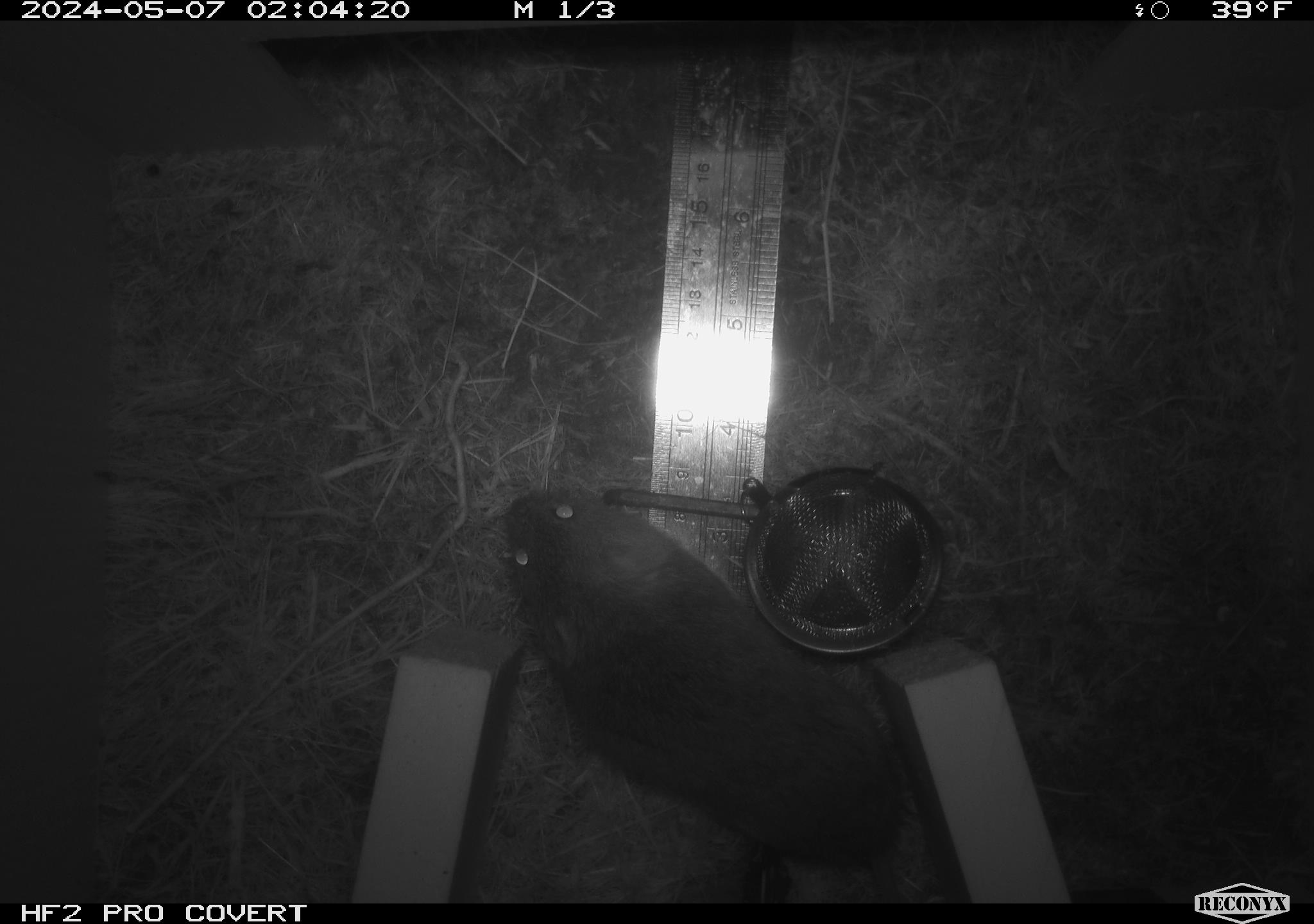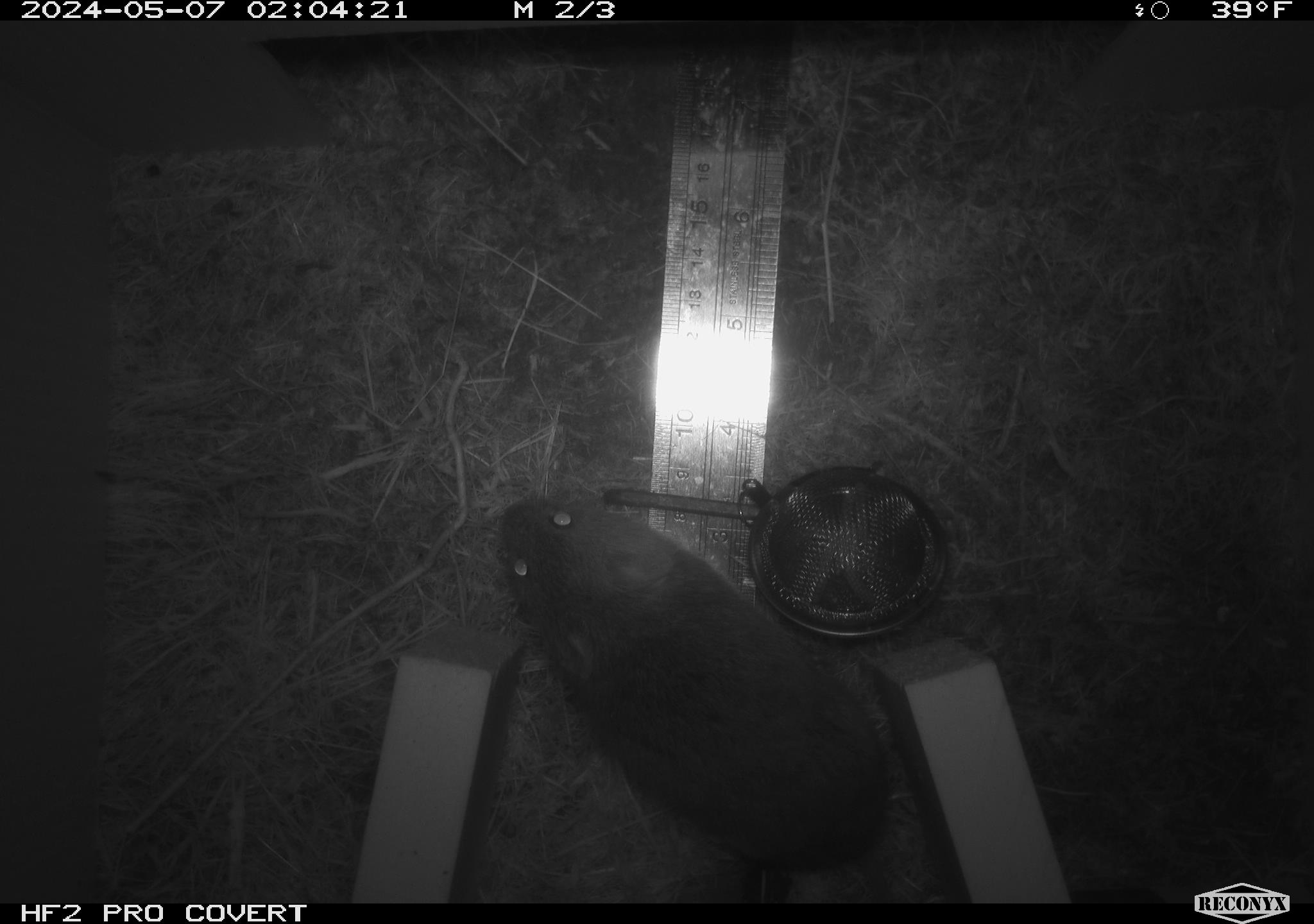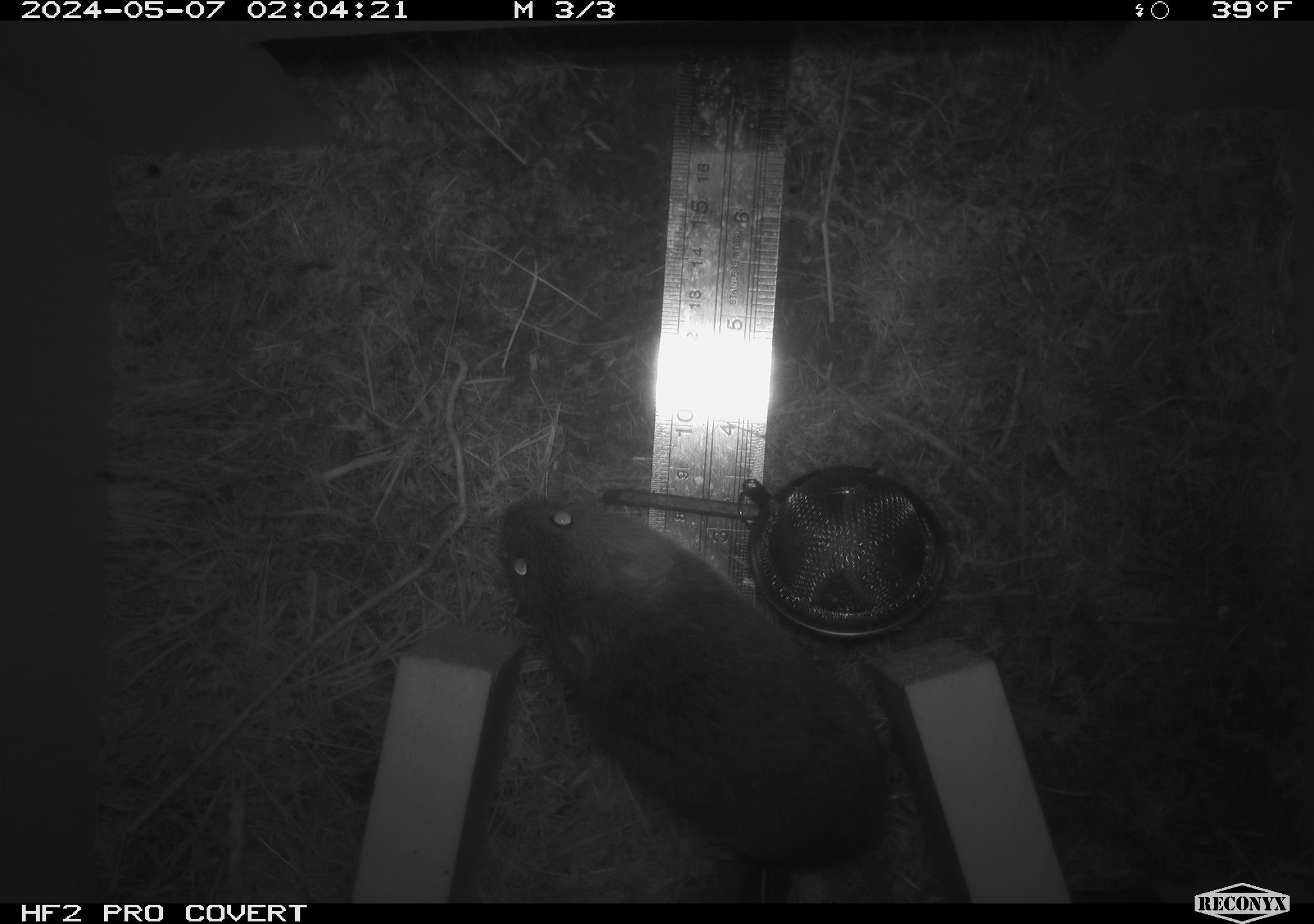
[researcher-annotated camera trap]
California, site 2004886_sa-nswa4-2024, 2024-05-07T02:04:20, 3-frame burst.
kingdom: Animalia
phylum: Chordata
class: Mammalia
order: Rodentia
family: Cricetidae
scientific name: Arvicolinae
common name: voles, lemmings, and muskrats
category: arvicolinae subfamily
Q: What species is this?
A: Arvicolinae subfamily (voles, lemmings, and muskrats) (Arvicolinae).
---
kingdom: Animalia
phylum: Arthropoda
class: Malacostraca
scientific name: Malacostraca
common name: amphipods, crabs, isopods, krill, lobsters and shrimps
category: malacostracan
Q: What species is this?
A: Malacostracan (amphipods, crabs, isopods, krill, lobsters and shrimps) (Malacostraca).